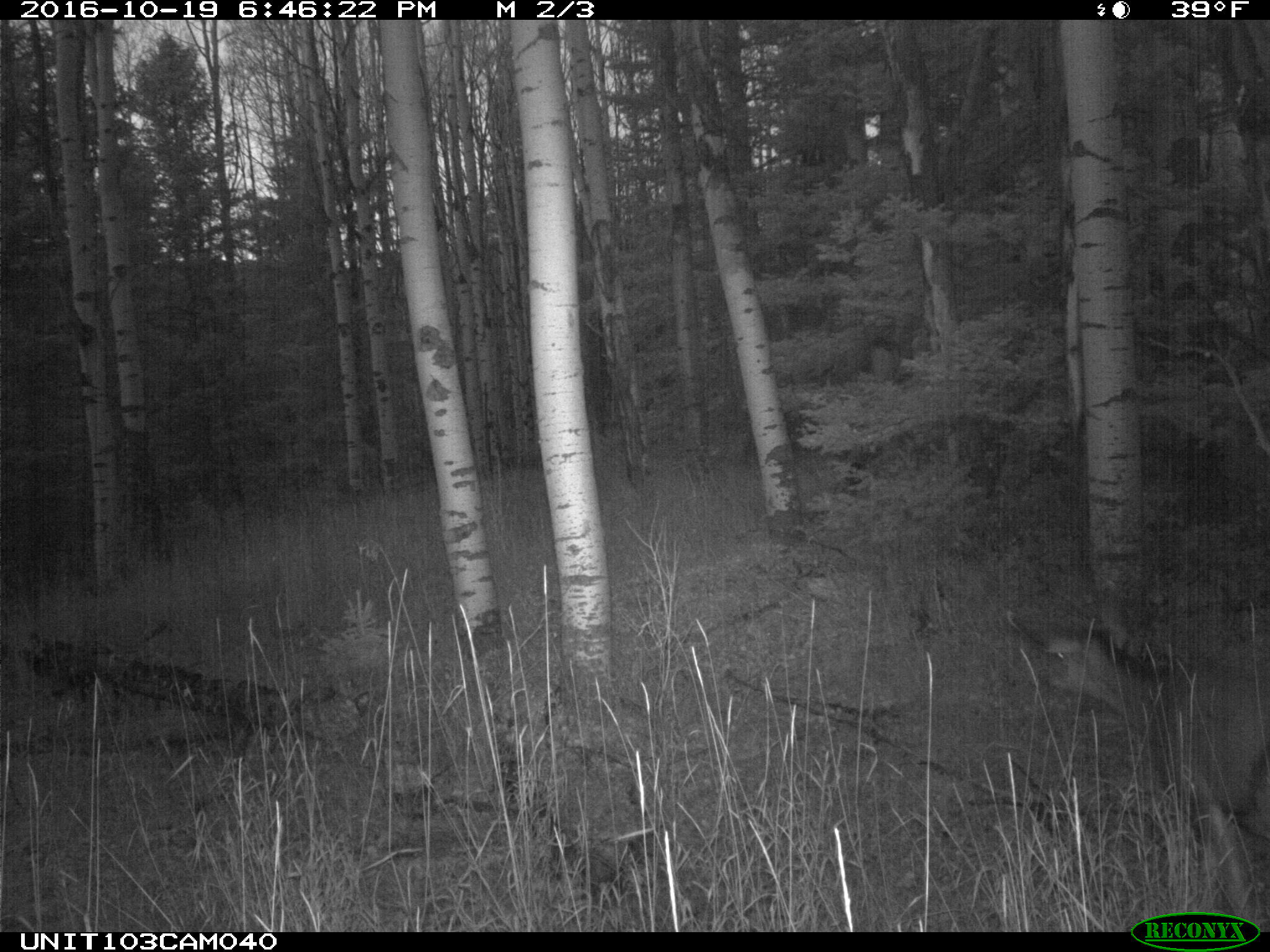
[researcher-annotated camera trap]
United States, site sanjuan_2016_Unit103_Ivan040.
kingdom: Animalia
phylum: Chordata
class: Mammalia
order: Artiodactyla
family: Cervidae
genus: Odocoileus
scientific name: Odocoileus hemionus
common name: mule deer